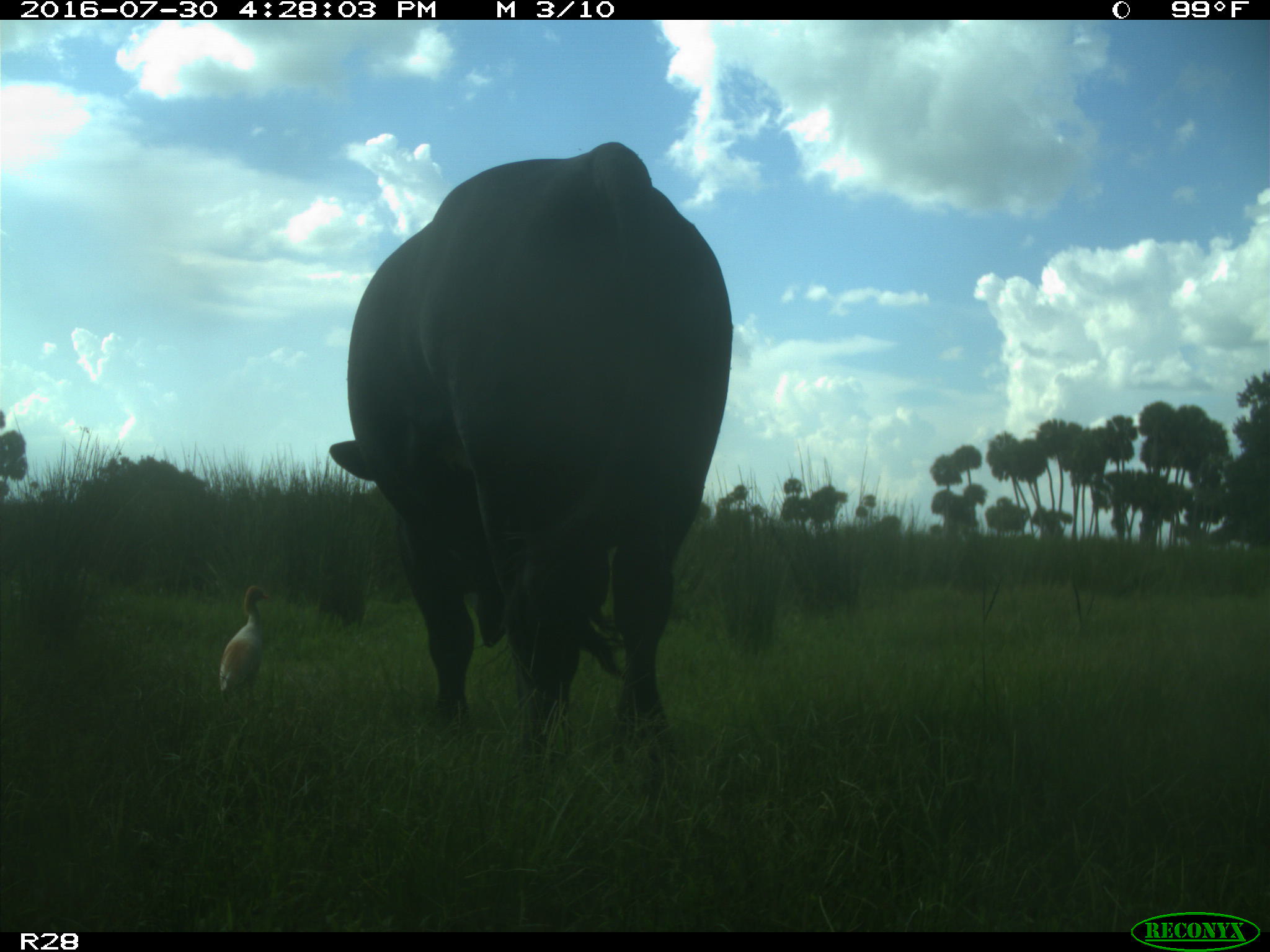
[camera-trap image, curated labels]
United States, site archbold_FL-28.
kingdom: Animalia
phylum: Chordata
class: Mammalia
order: Artiodactyla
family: Bovidae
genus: Bos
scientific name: Bos taurus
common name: domestic cow